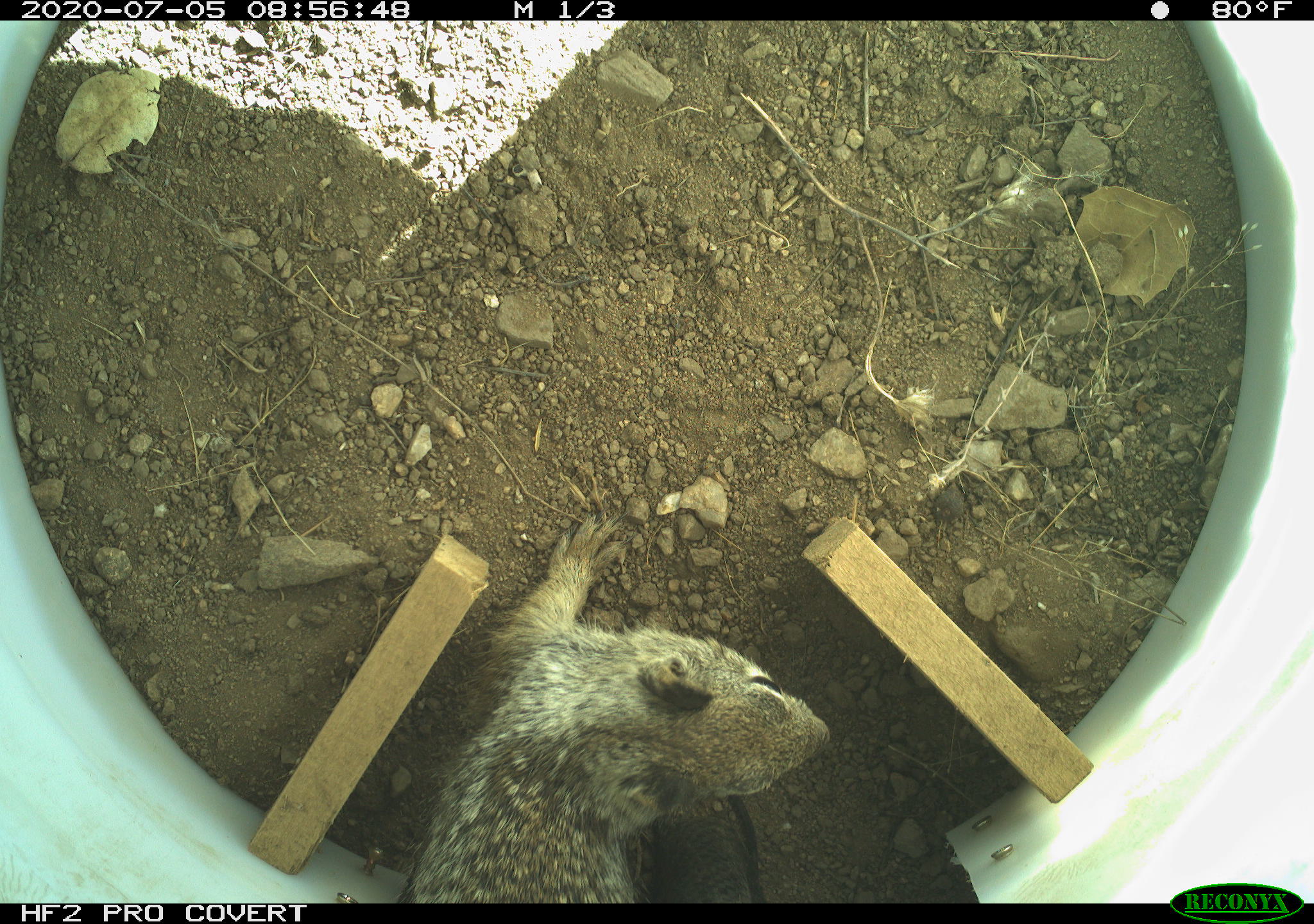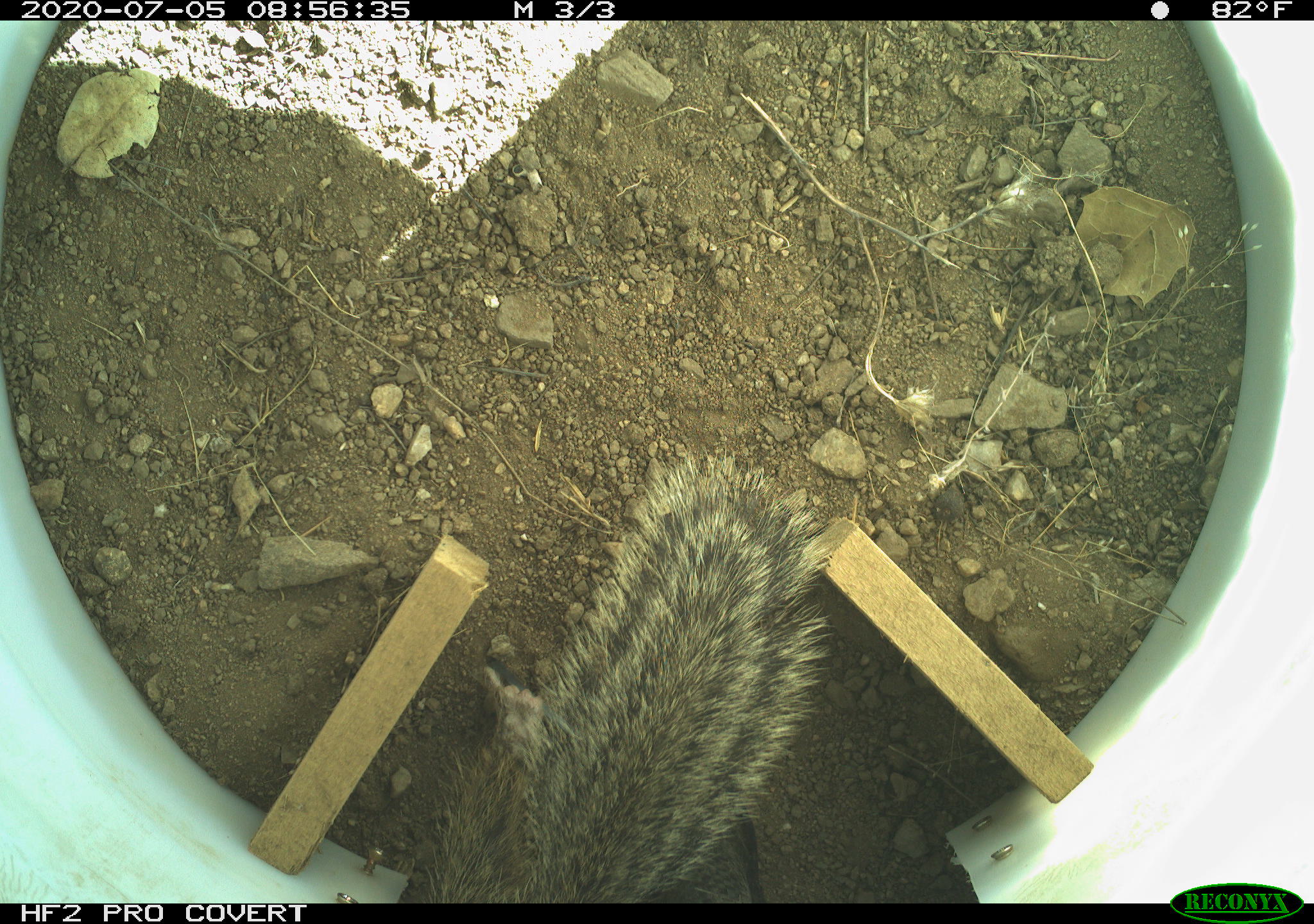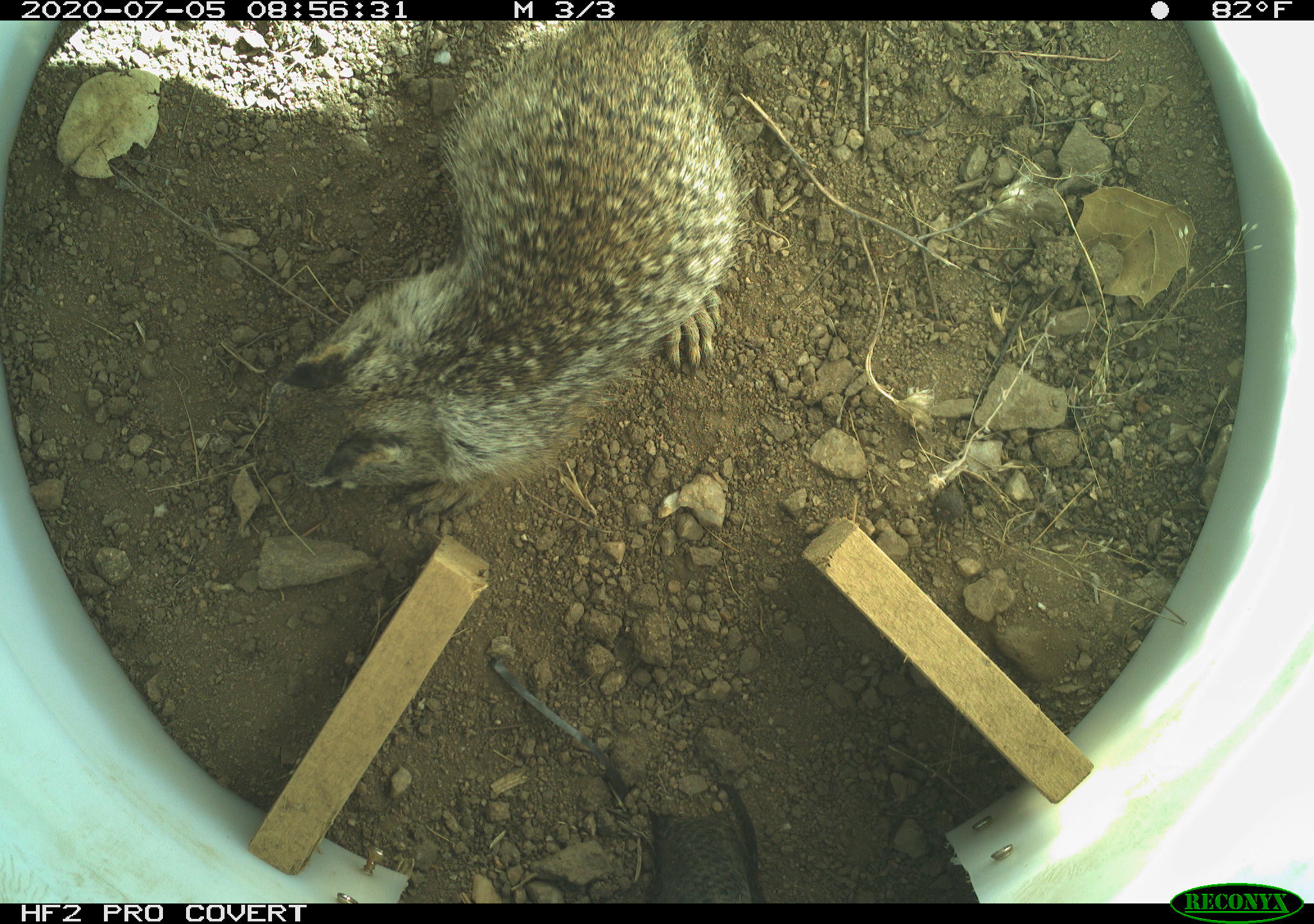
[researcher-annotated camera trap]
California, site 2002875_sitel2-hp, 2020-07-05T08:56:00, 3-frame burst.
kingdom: Animalia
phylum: Chordata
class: Mammalia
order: Rodentia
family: Sciuridae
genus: Otospermophilus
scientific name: Otospermophilus beecheyi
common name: california ground squirrel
California ground squirrel (Otospermophilus beecheyi).